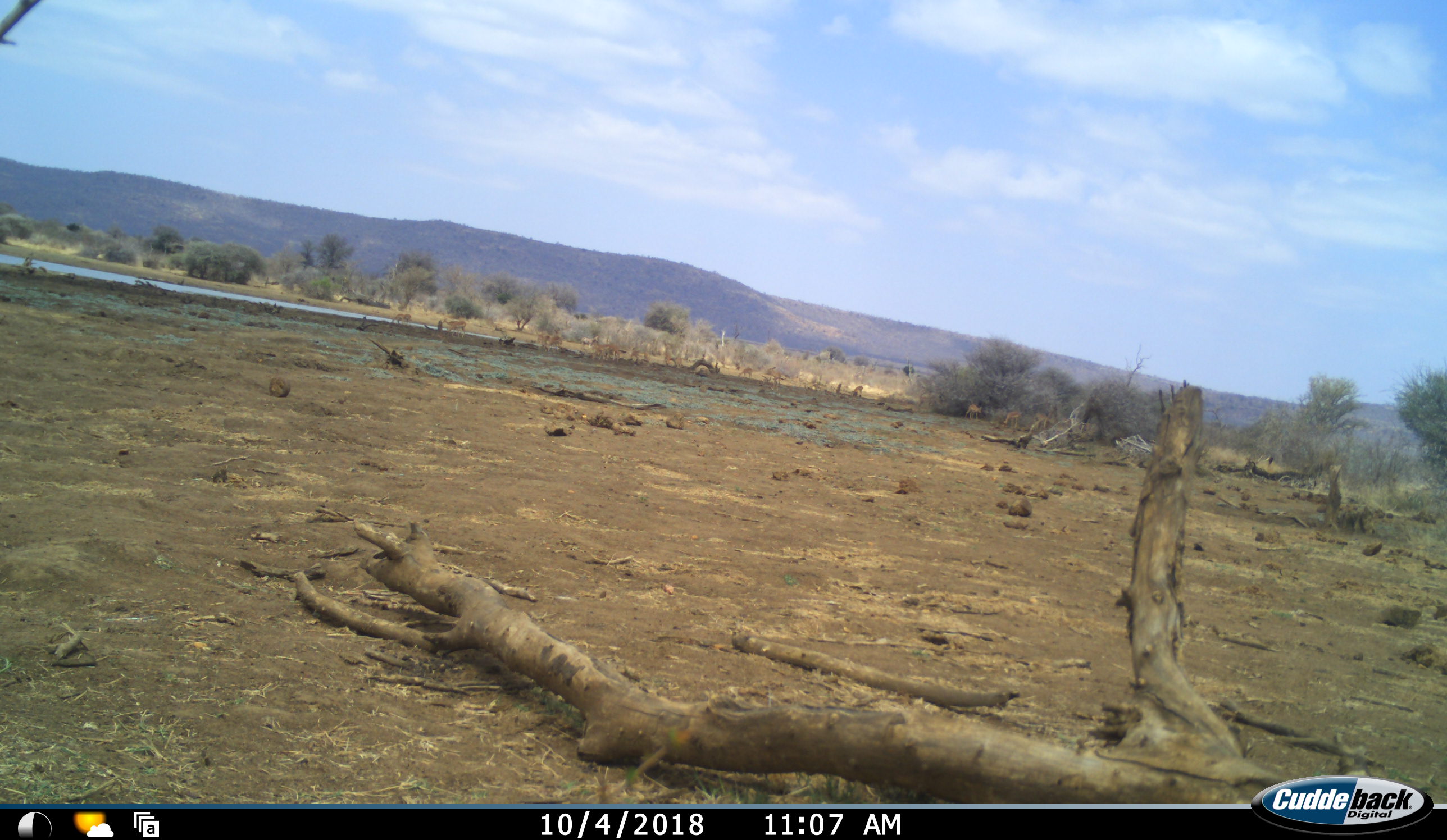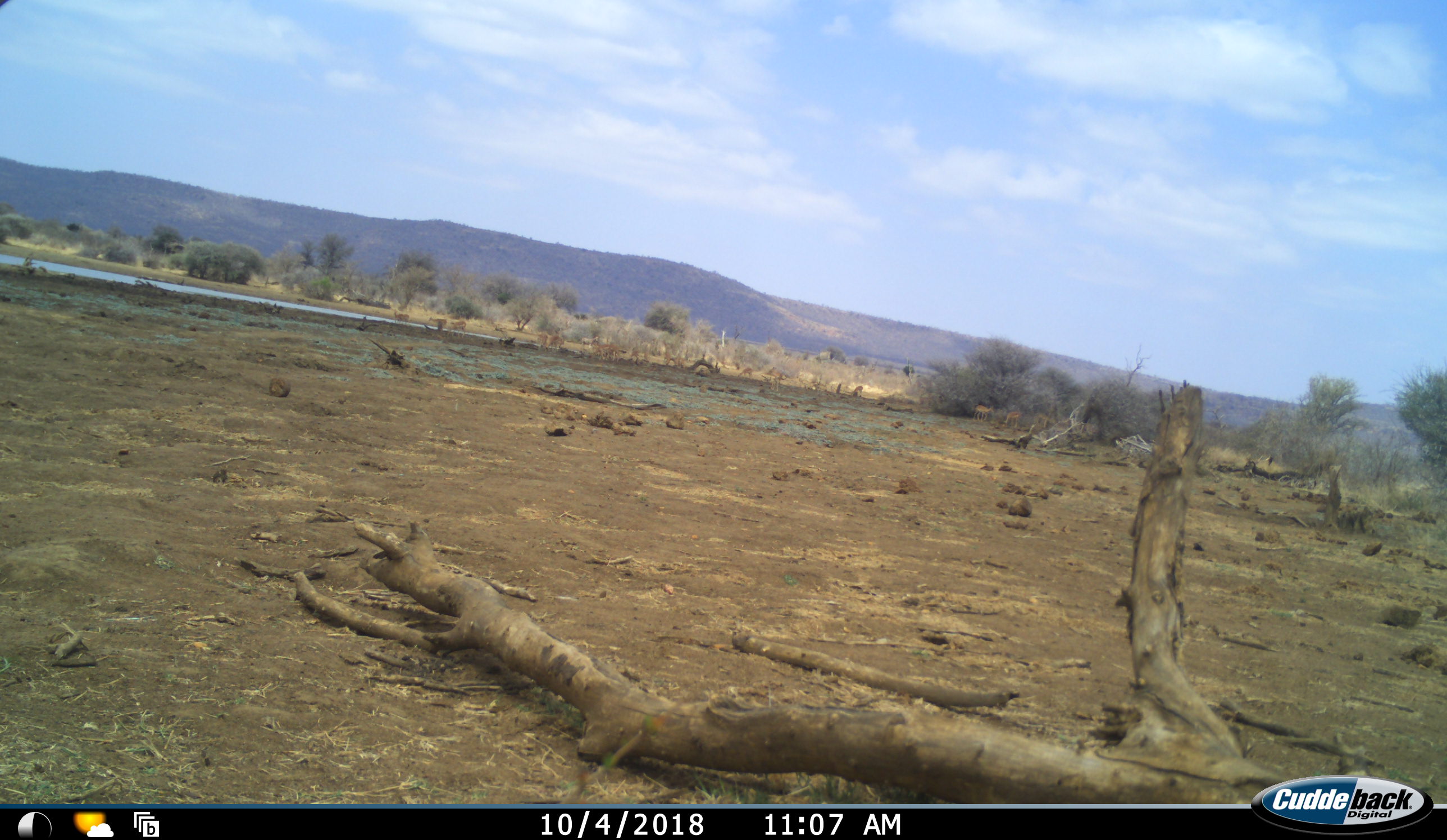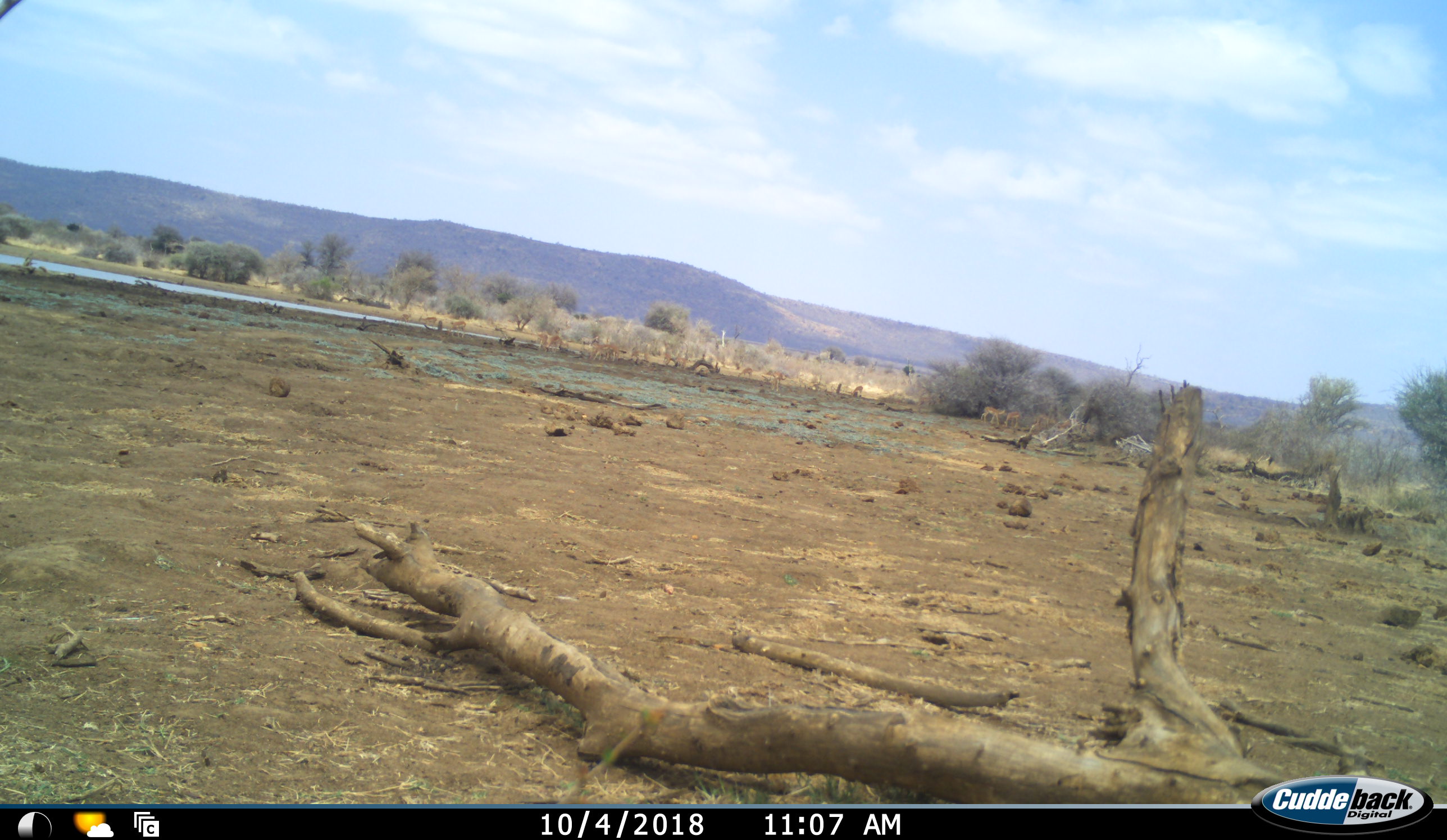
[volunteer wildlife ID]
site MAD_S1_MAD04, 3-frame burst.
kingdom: Animalia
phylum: Chordata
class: Mammalia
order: Artiodactyla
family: Bovidae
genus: Aepyceros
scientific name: Aepyceros melampus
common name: impala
Impala (Aepyceros melampus), count 11-50. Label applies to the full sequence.